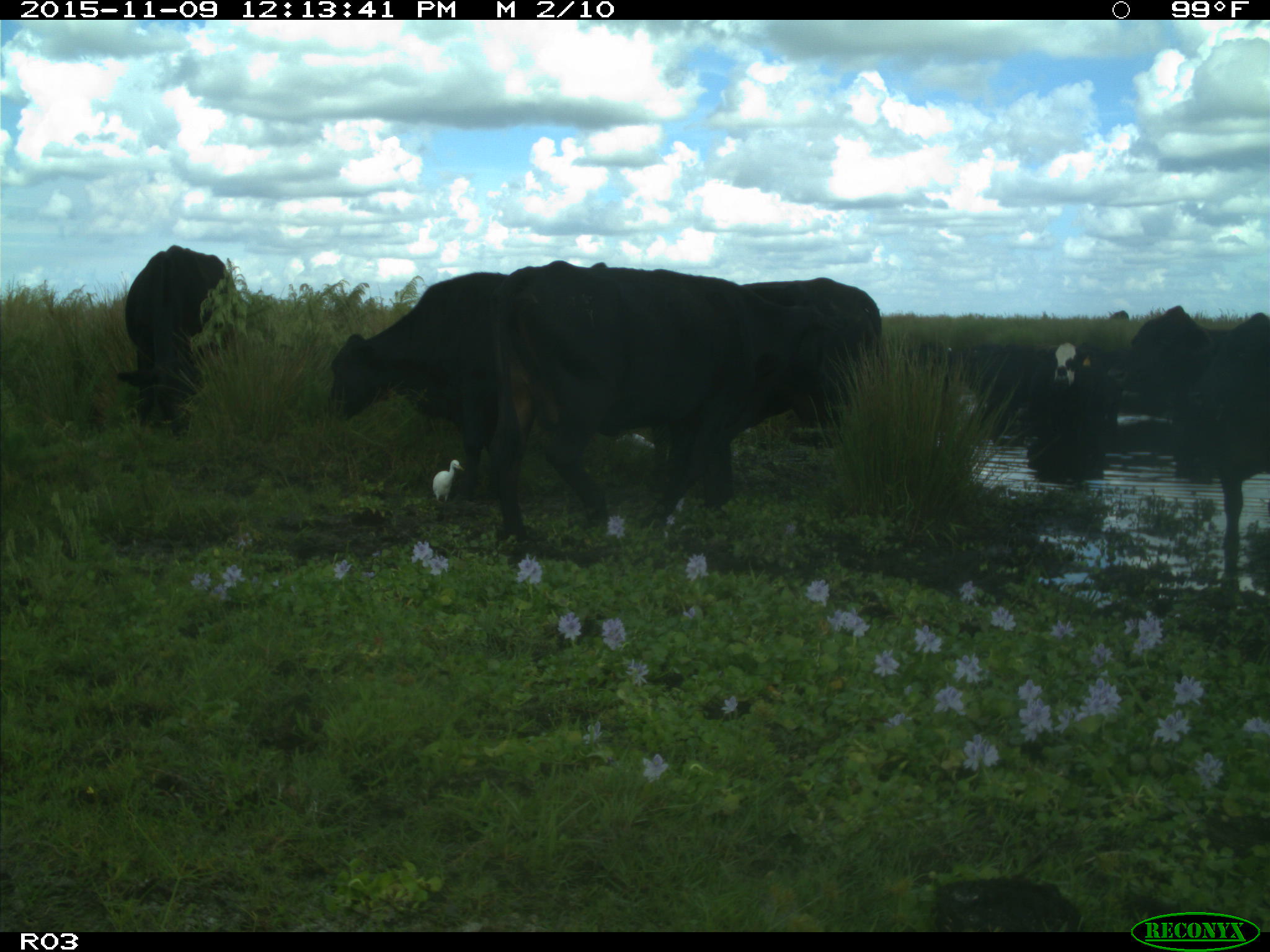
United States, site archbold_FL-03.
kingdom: Animalia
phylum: Chordata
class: Mammalia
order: Artiodactyla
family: Bovidae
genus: Bos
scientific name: Bos taurus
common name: domestic cow